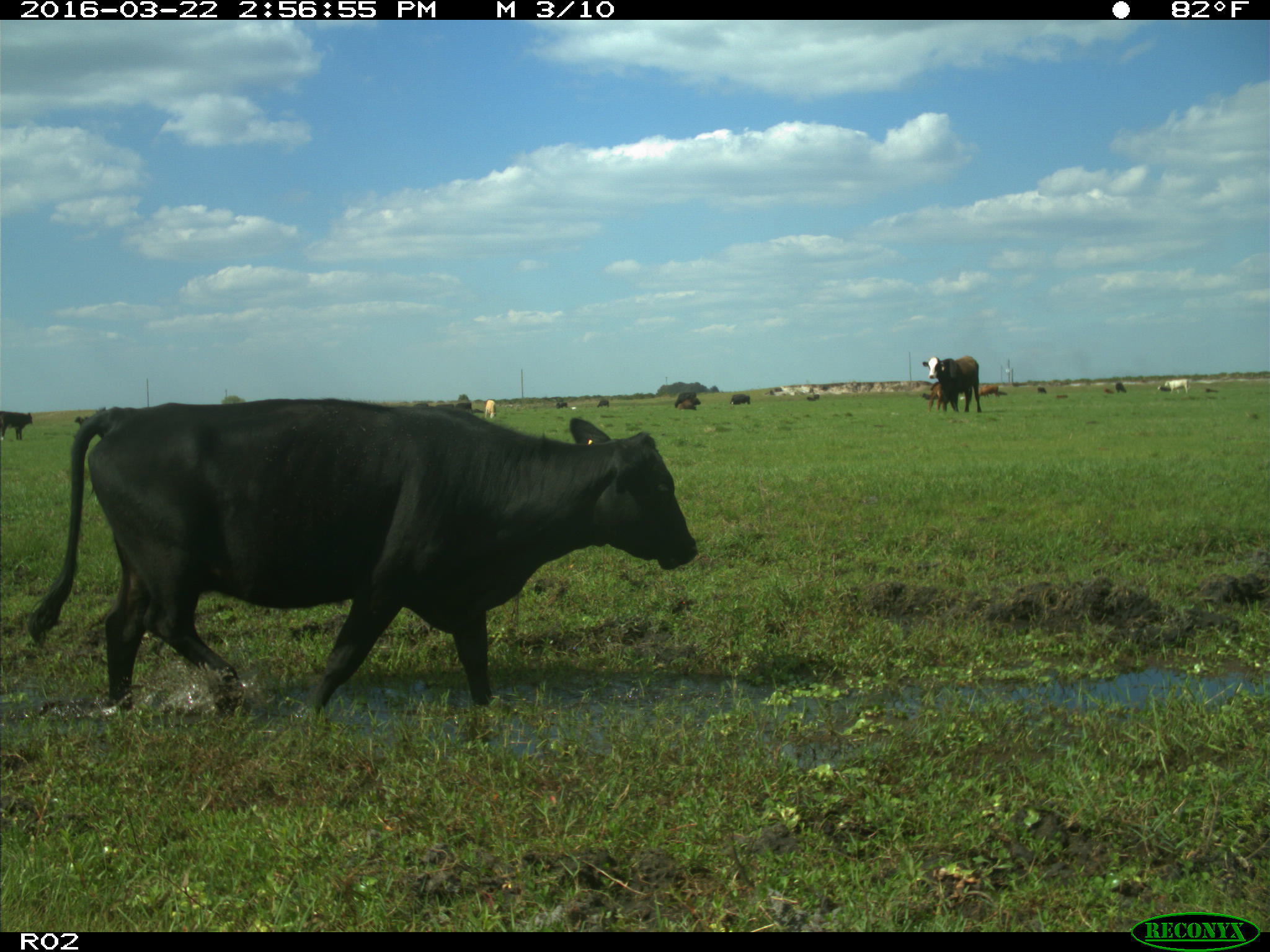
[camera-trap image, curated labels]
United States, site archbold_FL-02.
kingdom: Animalia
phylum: Chordata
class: Mammalia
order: Artiodactyla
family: Bovidae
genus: Bos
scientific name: Bos taurus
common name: domestic cow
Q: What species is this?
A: Bos taurus (domestic cow).